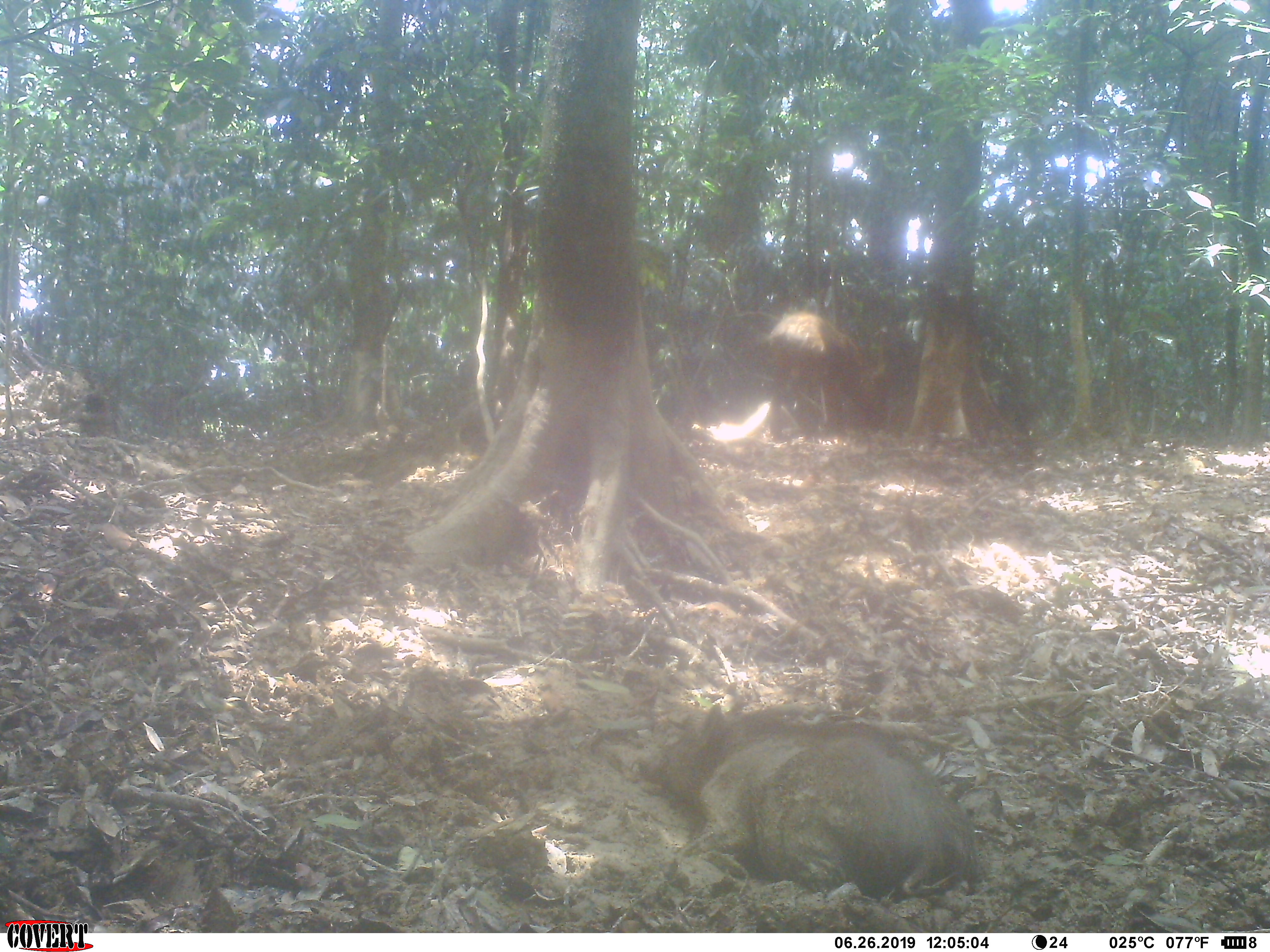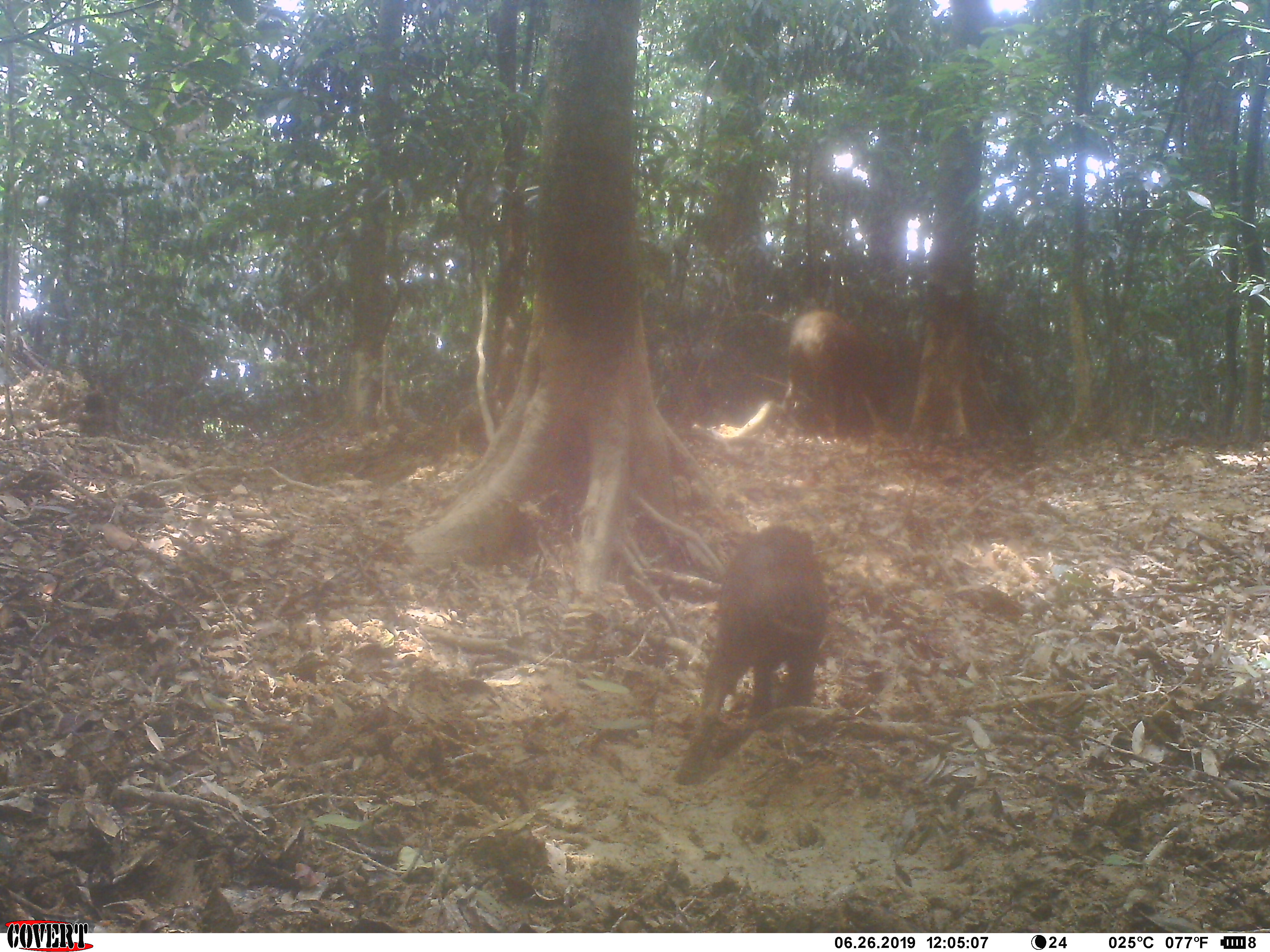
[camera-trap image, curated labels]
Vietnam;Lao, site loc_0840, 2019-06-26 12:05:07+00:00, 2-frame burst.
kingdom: Animalia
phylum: Chordata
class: Mammalia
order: Artiodactyla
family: Suidae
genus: Sus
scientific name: Sus scrofa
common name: eurasian wild pig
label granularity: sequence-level